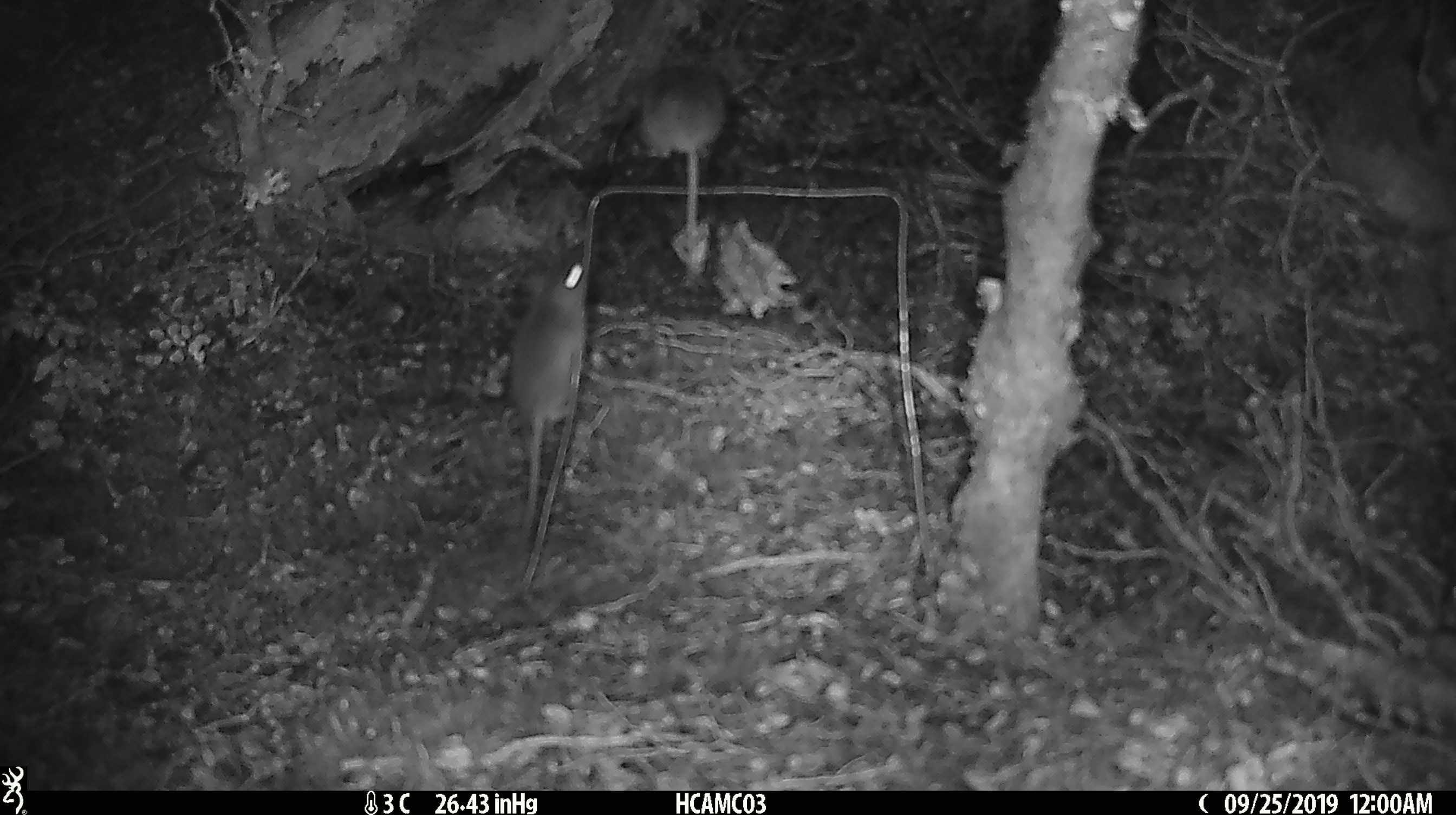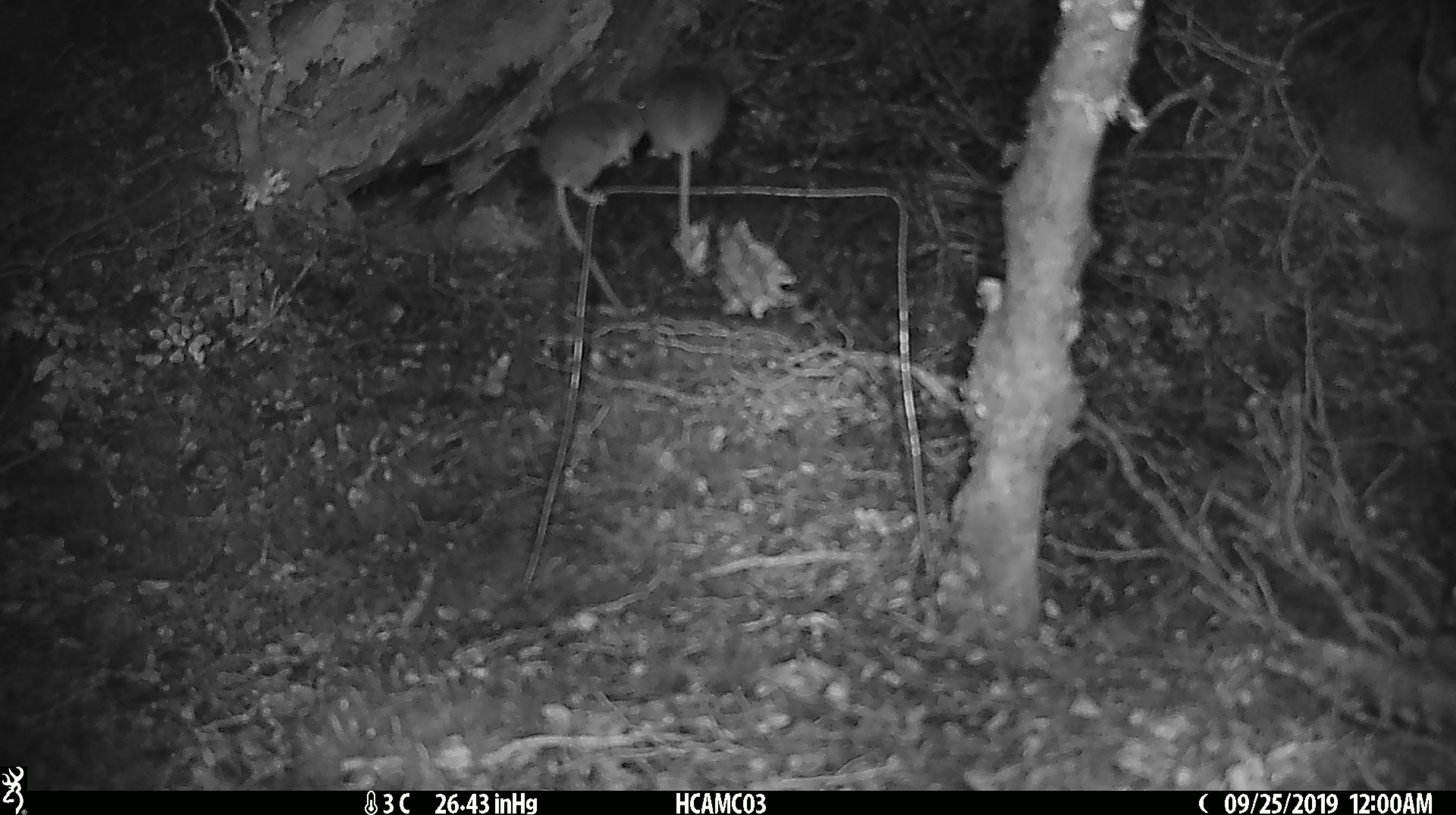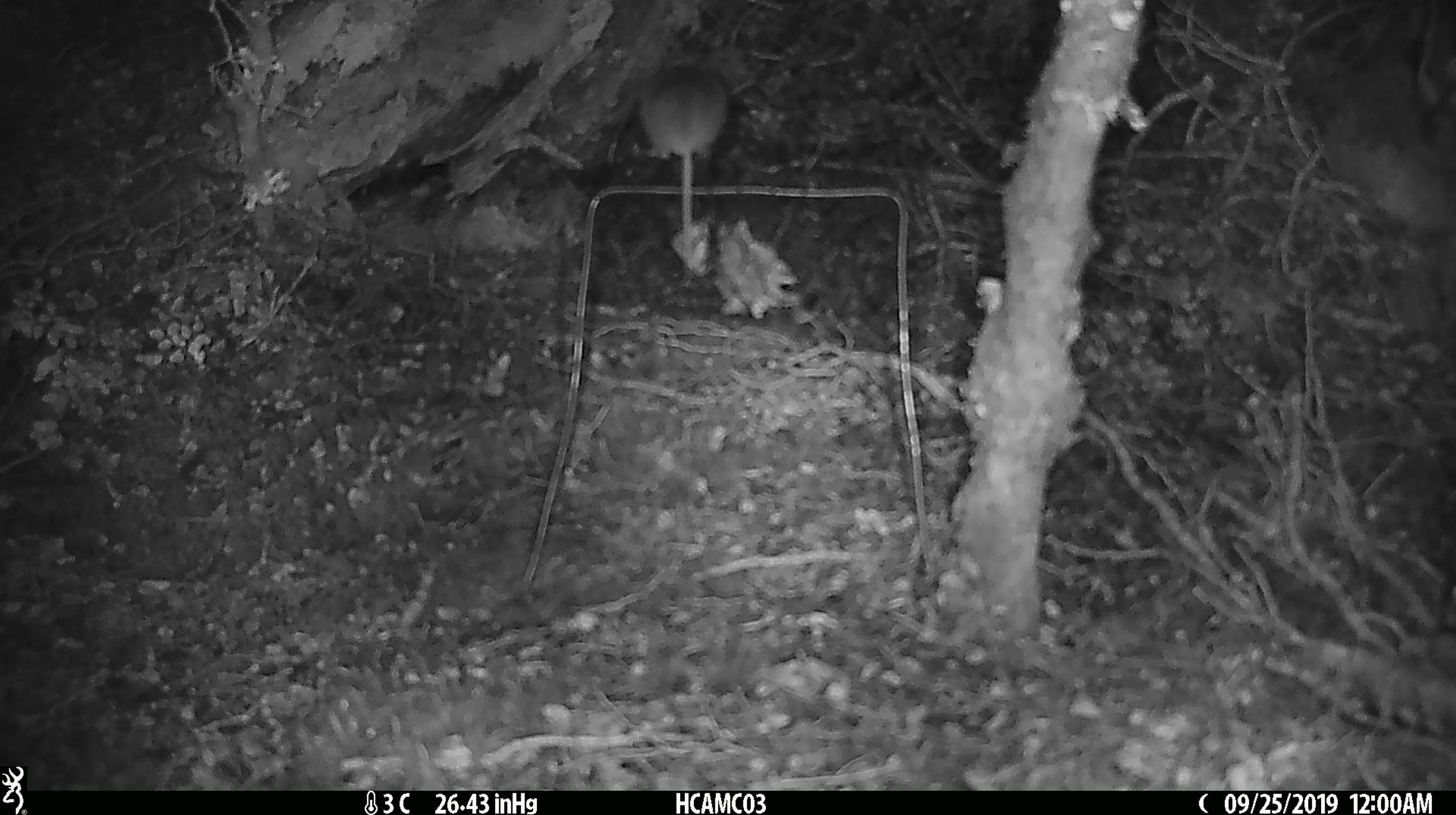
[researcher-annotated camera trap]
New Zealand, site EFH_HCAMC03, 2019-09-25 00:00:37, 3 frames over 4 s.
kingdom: Animalia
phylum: Chordata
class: Mammalia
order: Rodentia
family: Muridae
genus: Mus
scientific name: Mus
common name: mouse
Mouse (Mus).